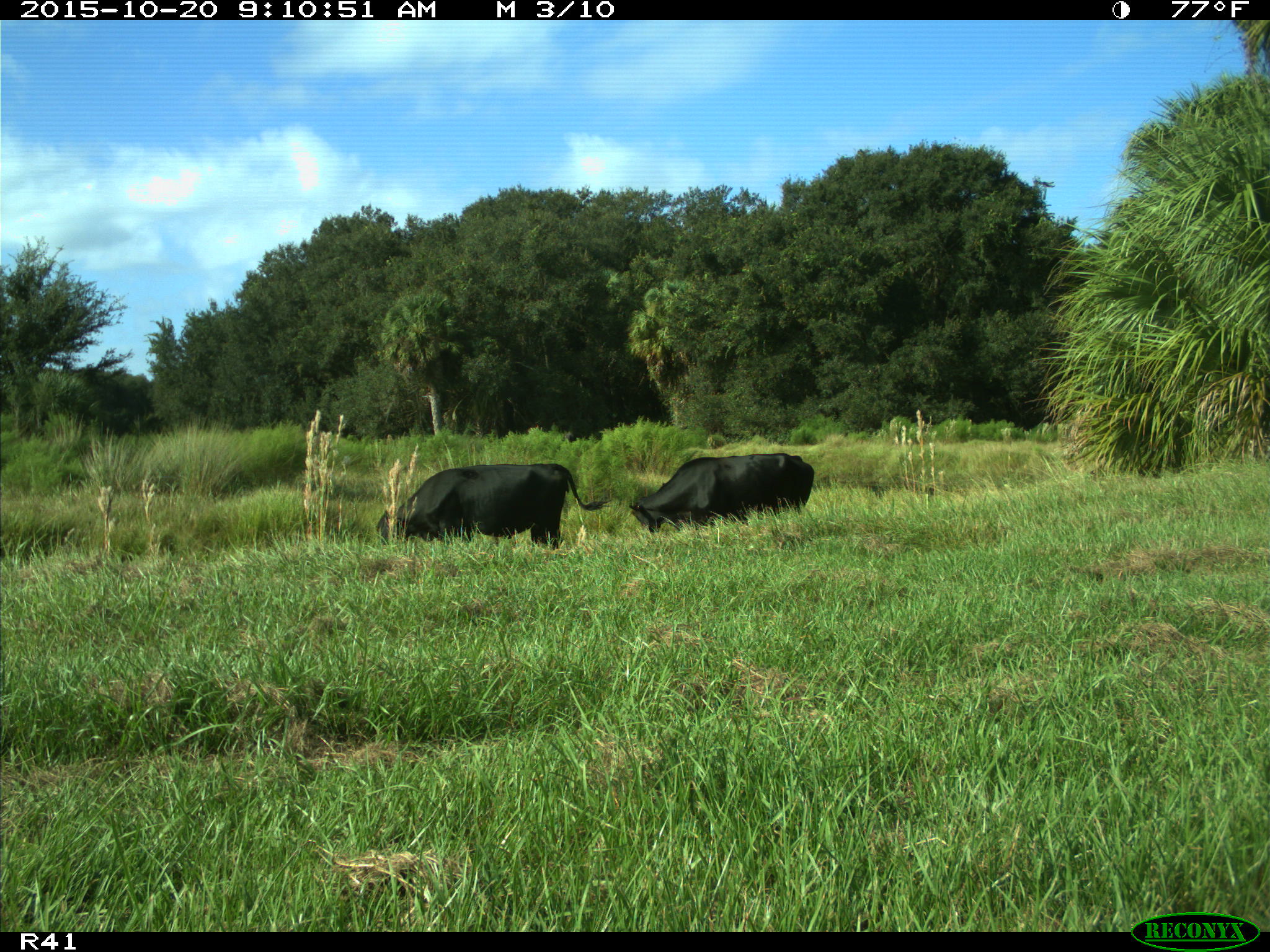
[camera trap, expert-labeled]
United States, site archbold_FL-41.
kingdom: Animalia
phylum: Chordata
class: Mammalia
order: Artiodactyla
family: Bovidae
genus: Bos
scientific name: Bos taurus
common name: domestic cow